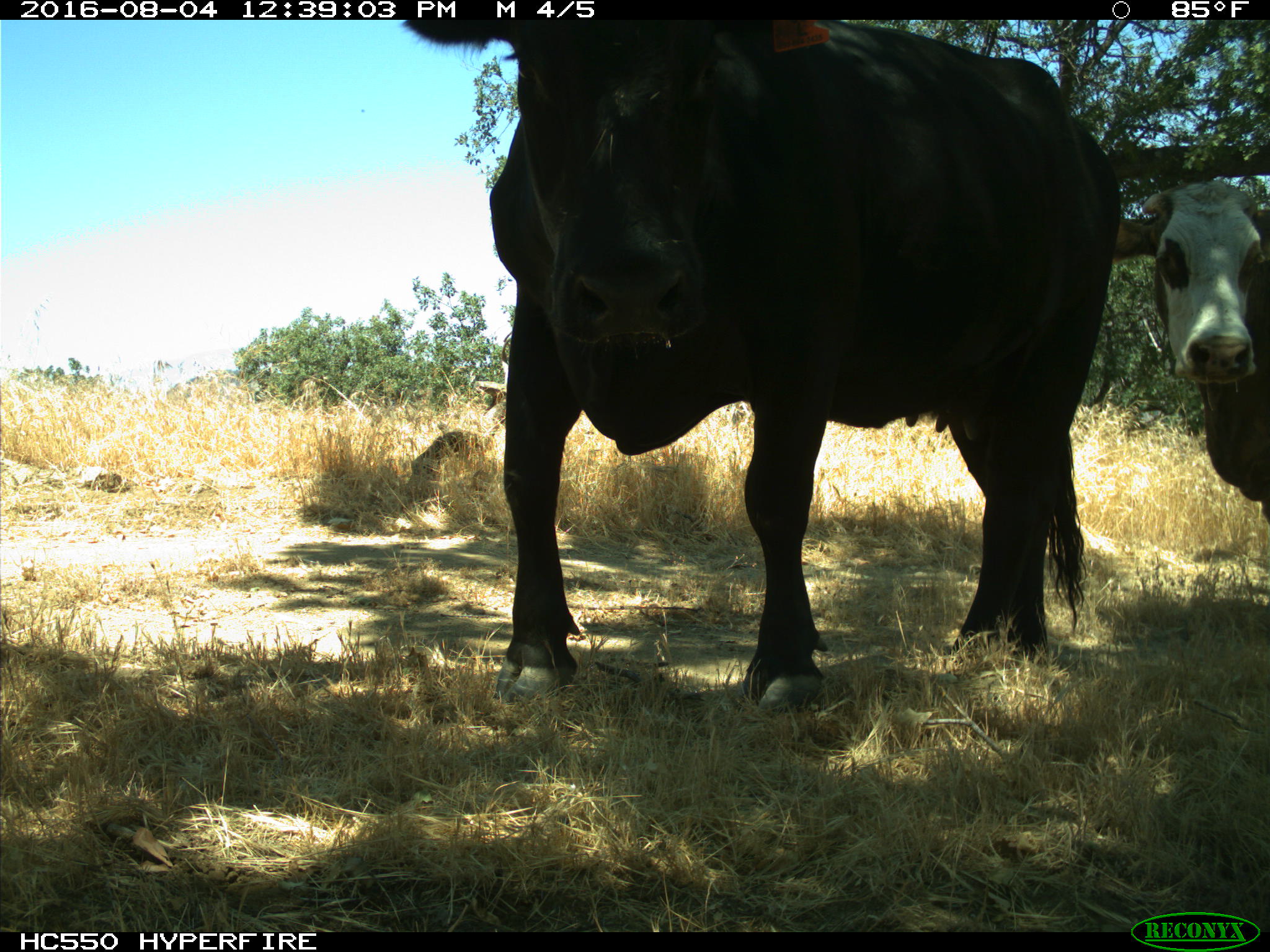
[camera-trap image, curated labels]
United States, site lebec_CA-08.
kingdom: Animalia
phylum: Chordata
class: Mammalia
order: Artiodactyla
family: Bovidae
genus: Bos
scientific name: Bos taurus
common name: domestic cow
Bos taurus (domestic cow).